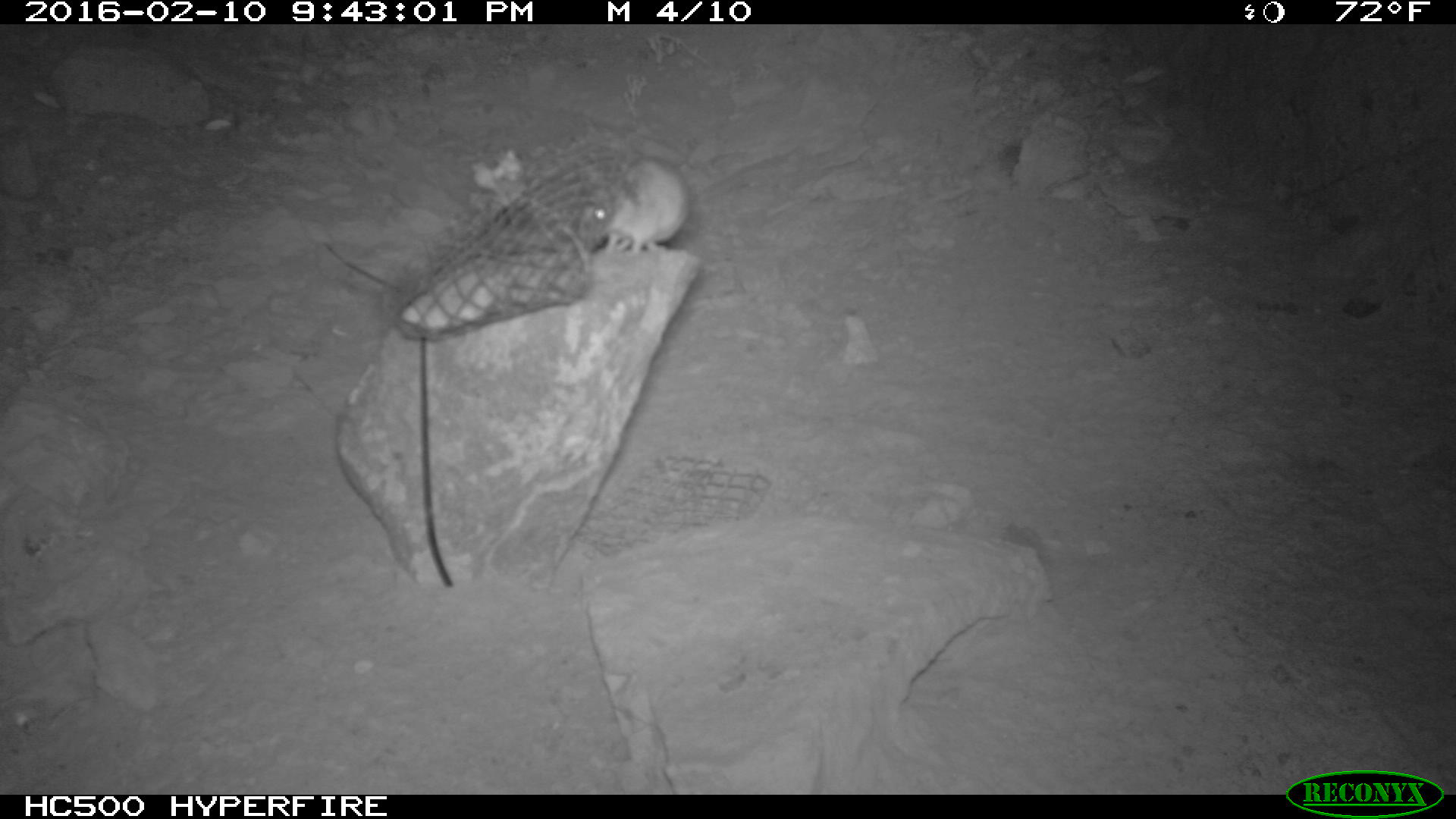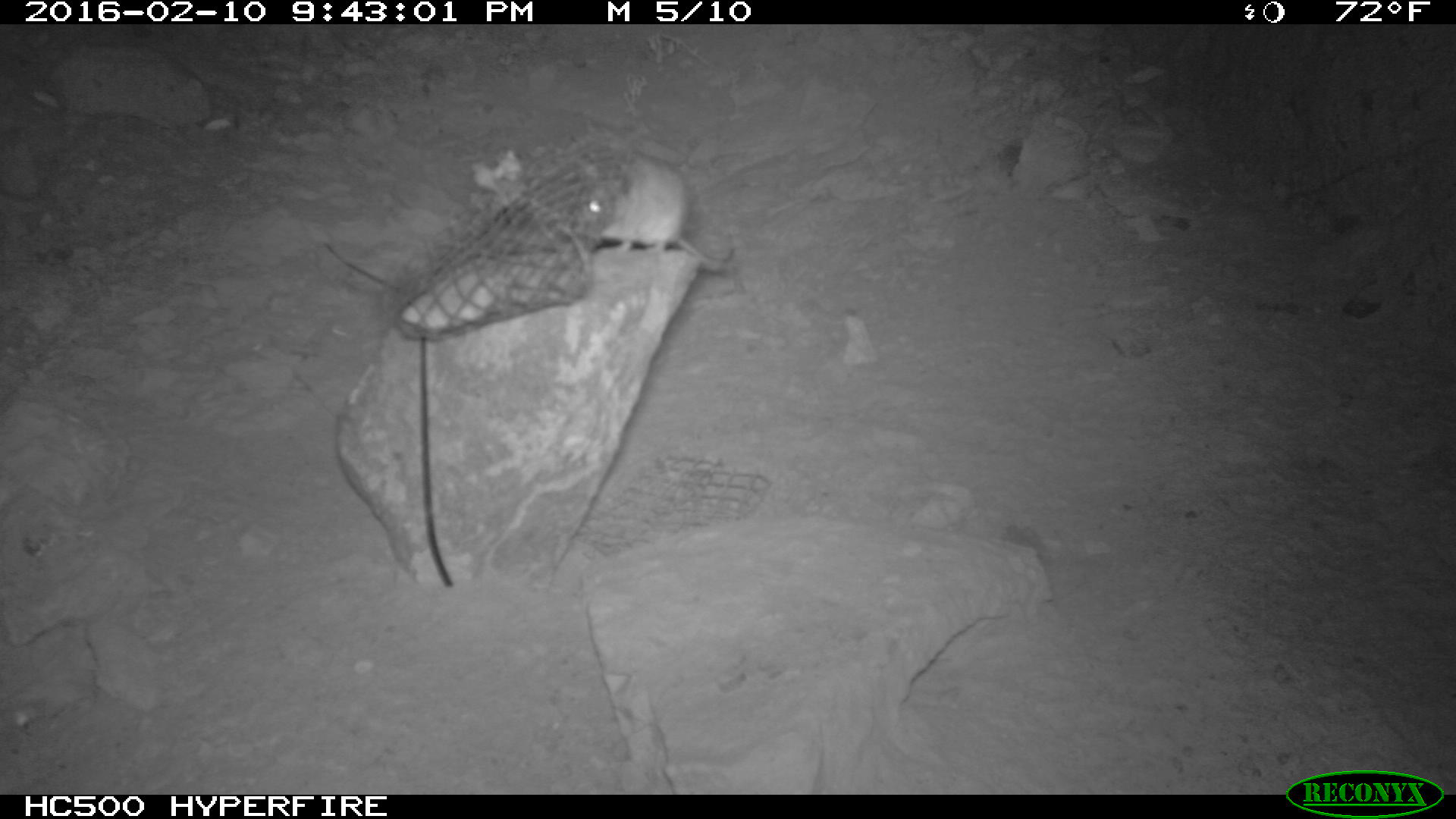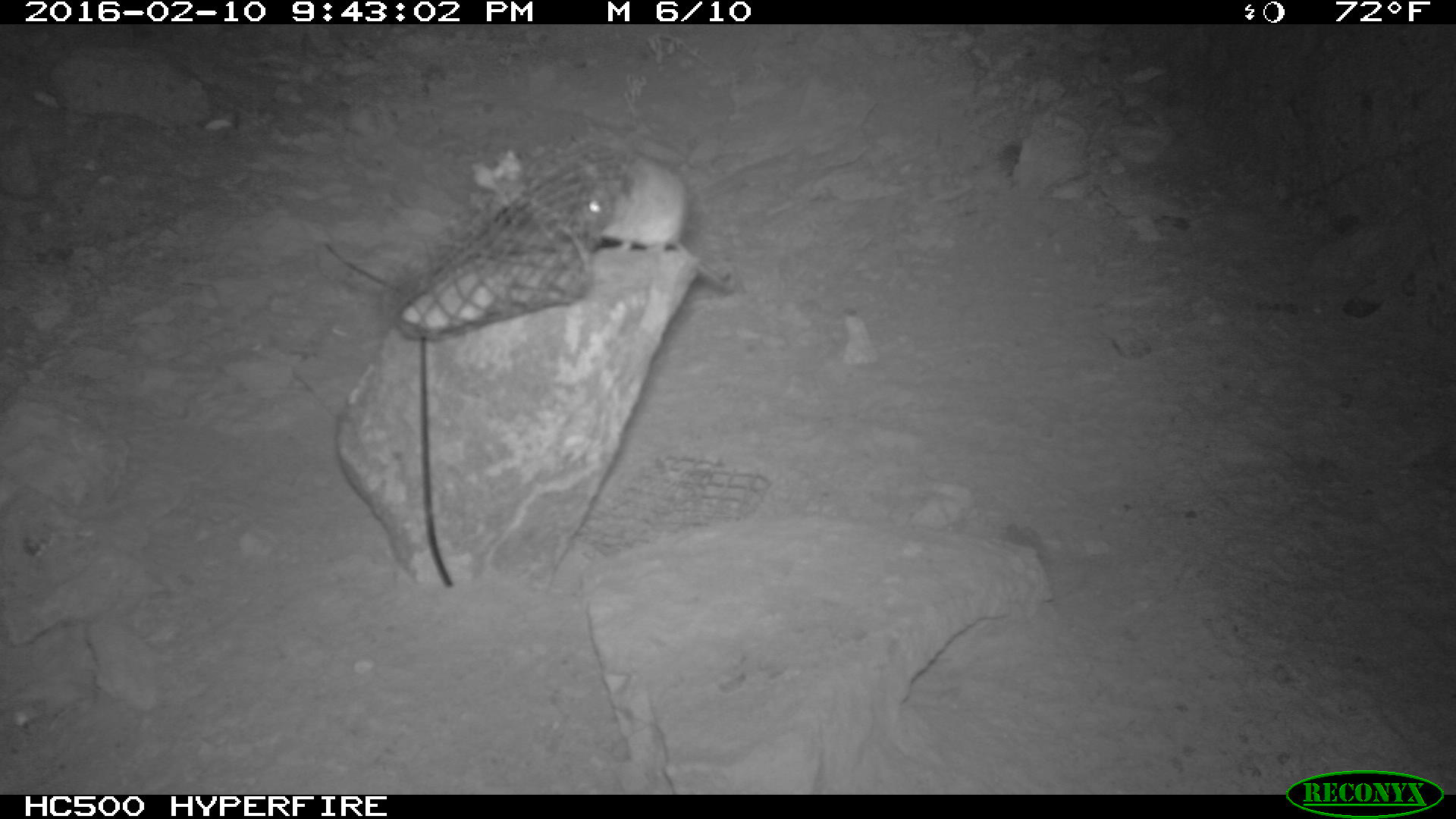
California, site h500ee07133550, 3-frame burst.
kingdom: Animalia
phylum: Chordata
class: Mammalia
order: Rodentia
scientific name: Rodentia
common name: rodent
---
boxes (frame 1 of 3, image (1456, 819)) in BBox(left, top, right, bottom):
rodent: BBox(573, 157, 689, 250)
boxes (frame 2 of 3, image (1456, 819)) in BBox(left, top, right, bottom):
rodent: BBox(547, 153, 736, 274)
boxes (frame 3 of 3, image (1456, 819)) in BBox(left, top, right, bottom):
rodent: BBox(578, 150, 735, 290)